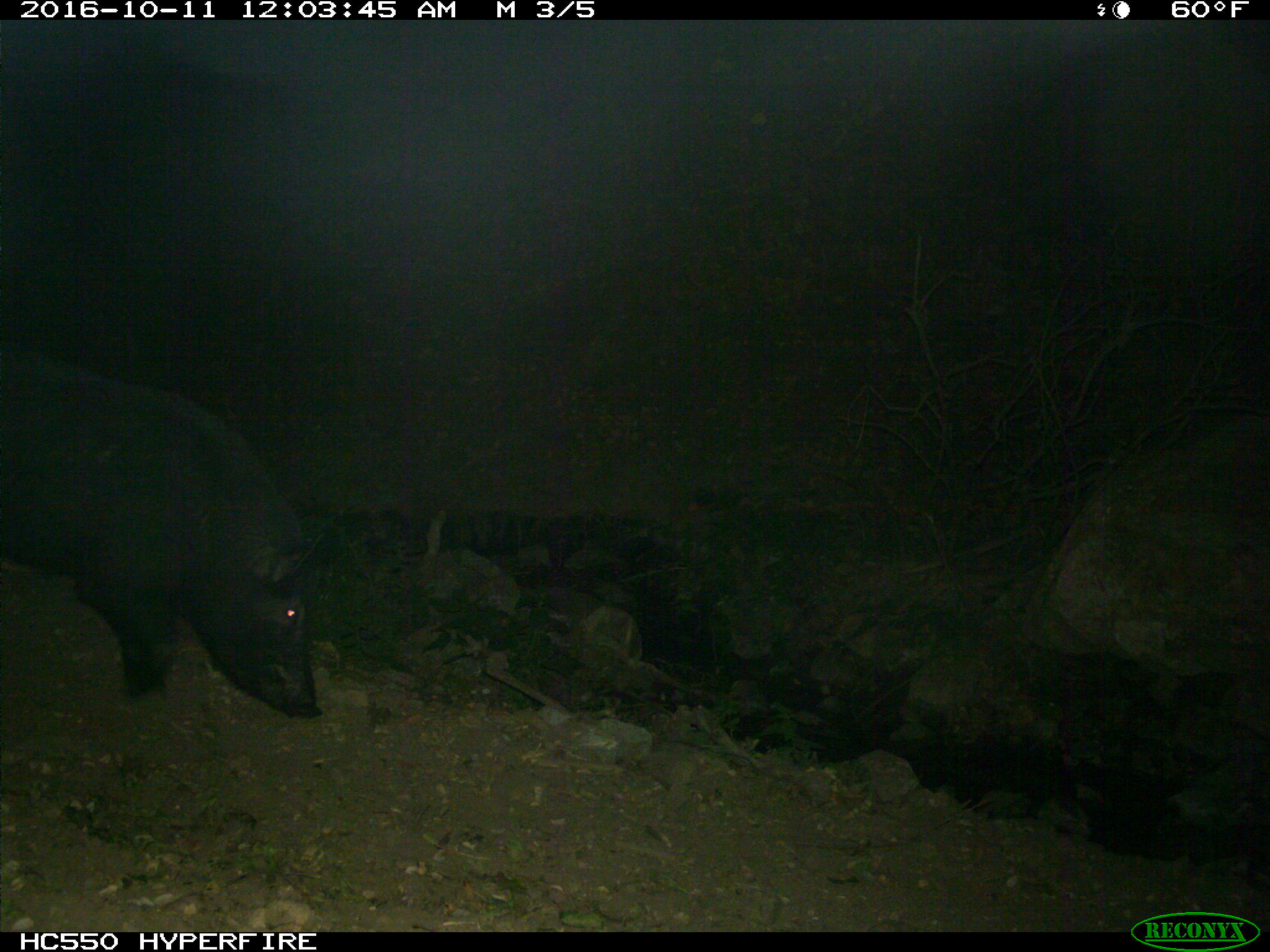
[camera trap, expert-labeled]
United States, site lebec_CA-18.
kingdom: Animalia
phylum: Chordata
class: Mammalia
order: Artiodactyla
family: Suidae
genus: Sus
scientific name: Sus scrofa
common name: wild boar